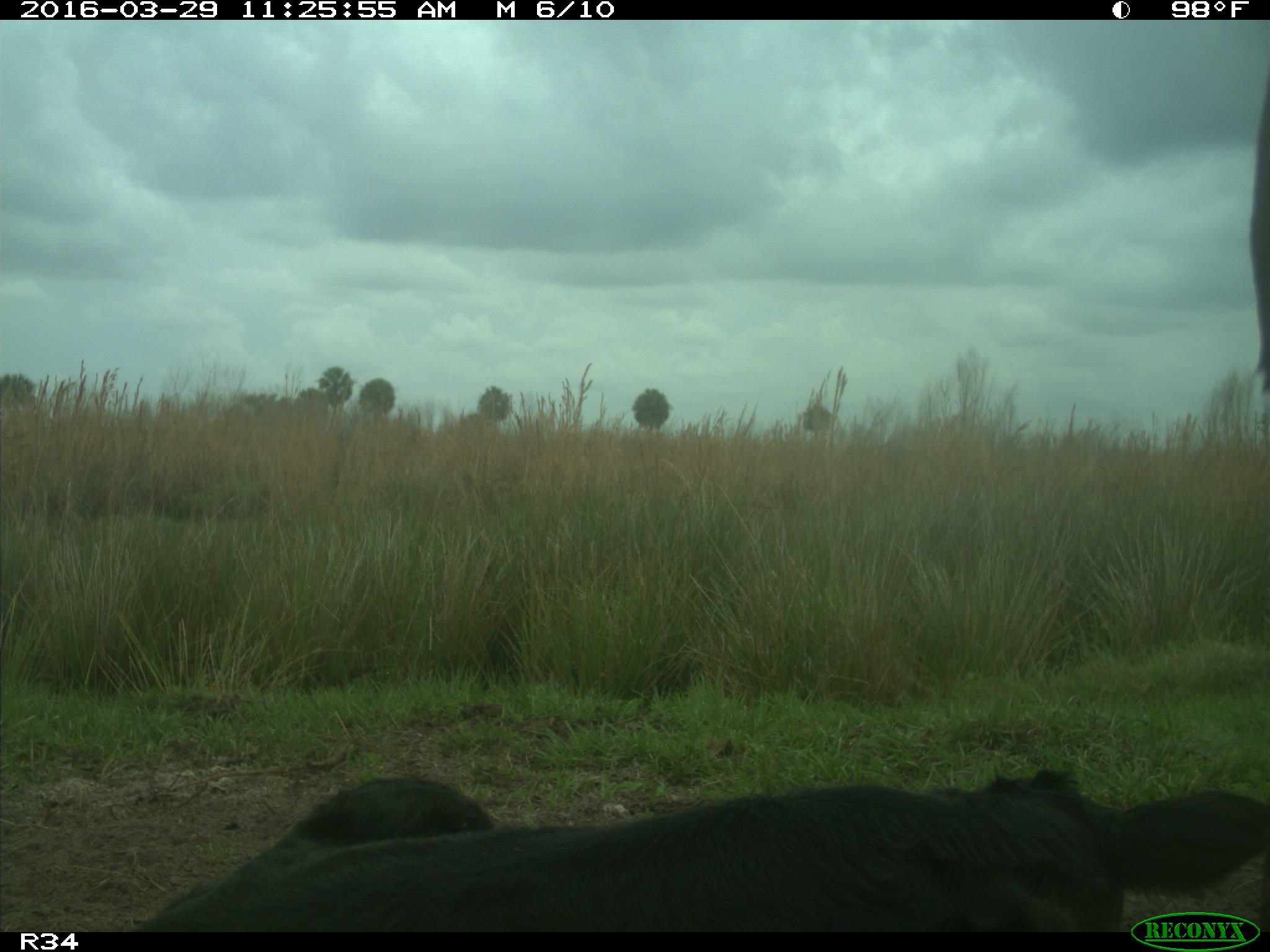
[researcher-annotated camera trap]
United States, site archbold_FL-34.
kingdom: Animalia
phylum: Chordata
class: Mammalia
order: Artiodactyla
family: Bovidae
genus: Bos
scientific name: Bos taurus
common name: domestic cow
Bos taurus (domestic cow).